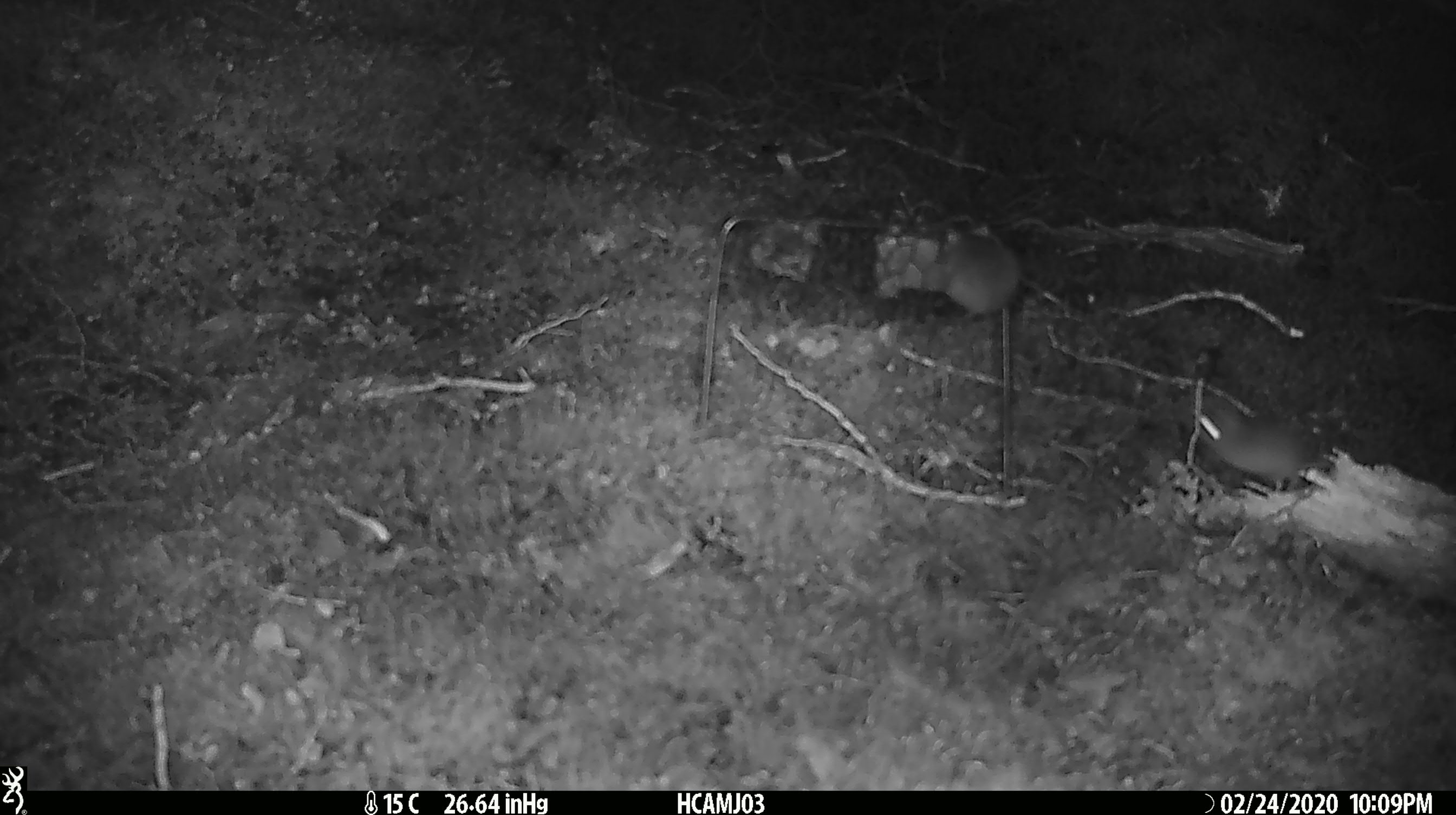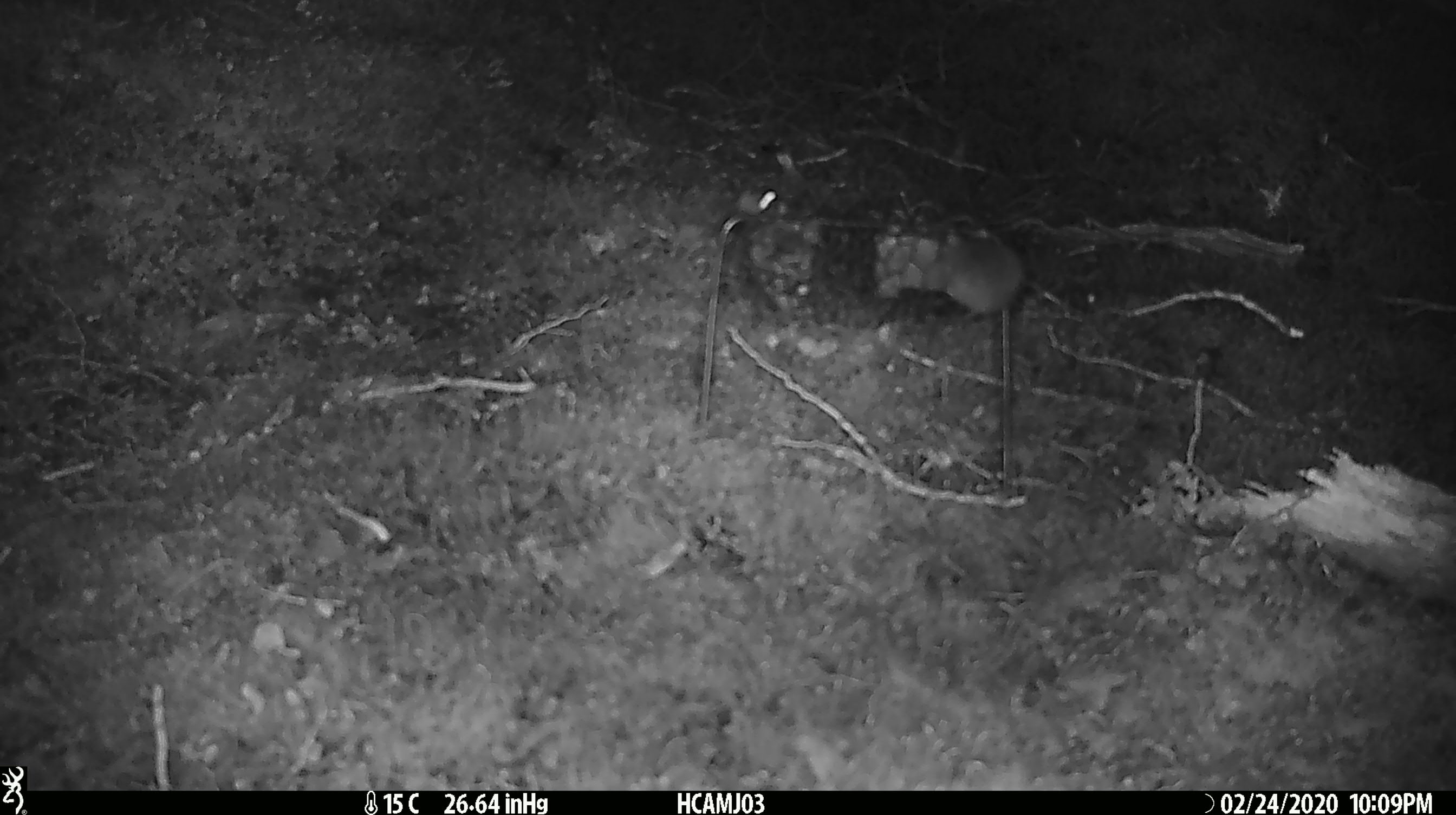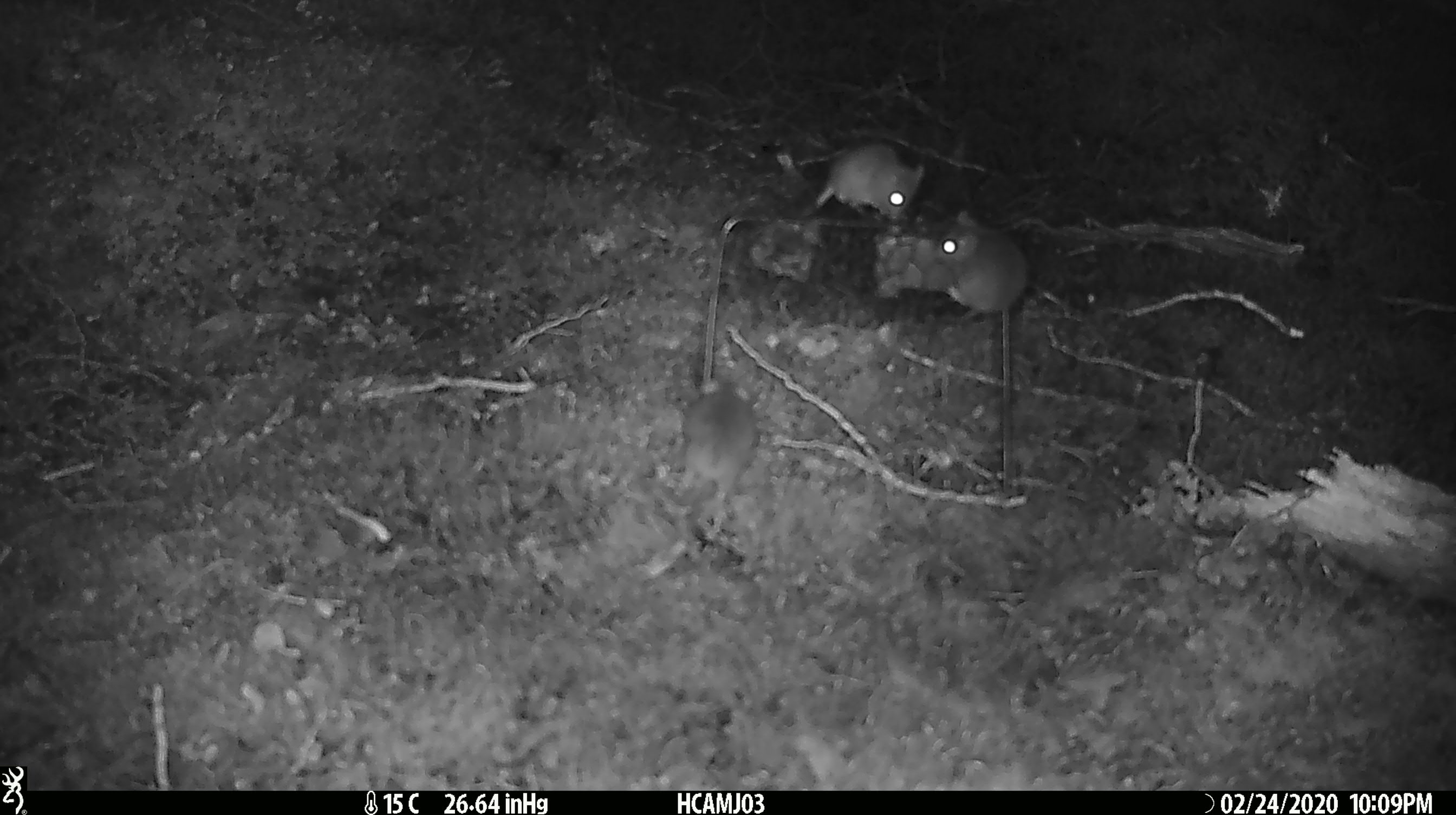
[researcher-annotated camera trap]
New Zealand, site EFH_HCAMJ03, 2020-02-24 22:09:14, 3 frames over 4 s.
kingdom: Animalia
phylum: Chordata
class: Mammalia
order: Rodentia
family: Muridae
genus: Mus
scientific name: Mus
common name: mouse